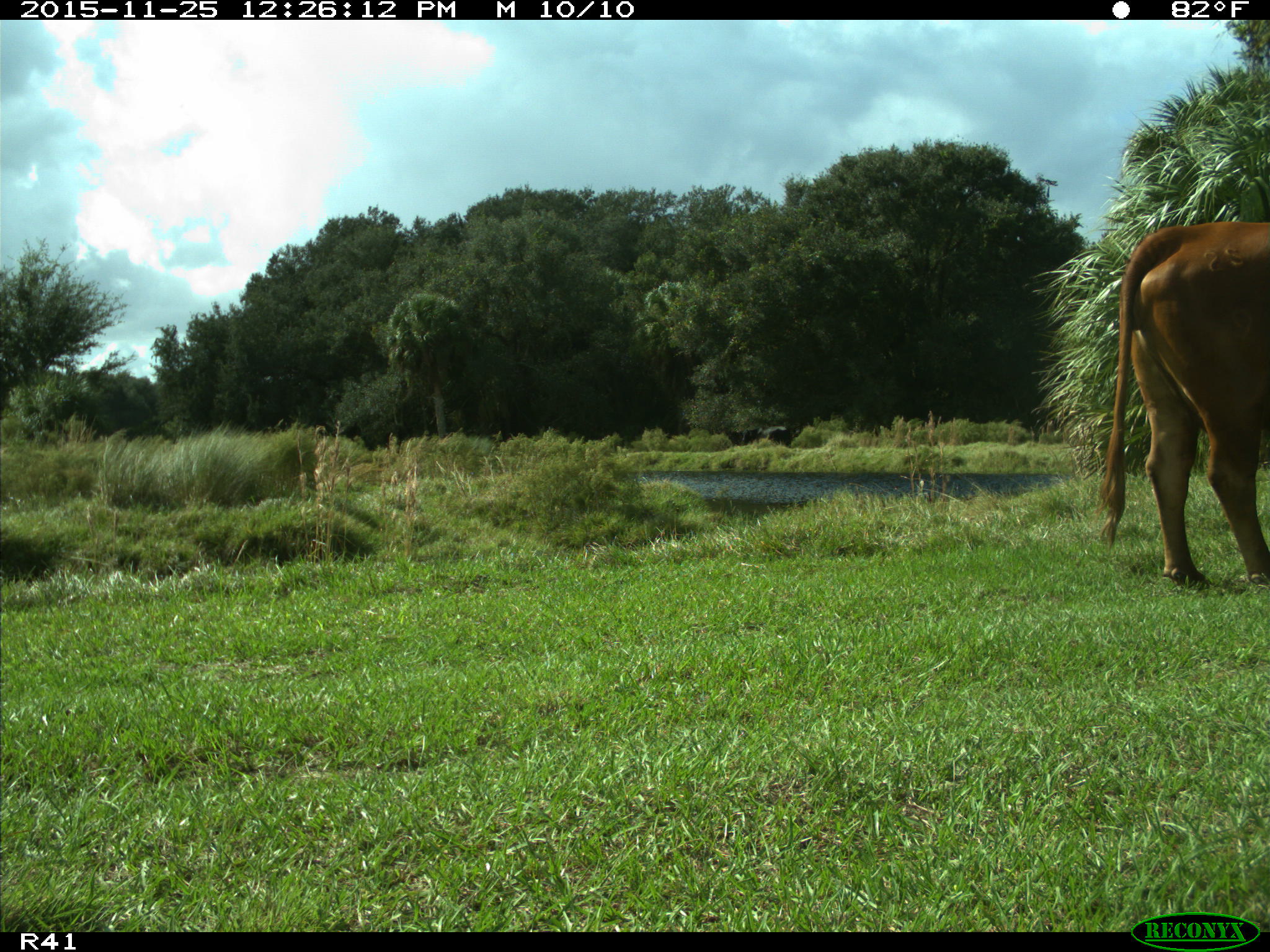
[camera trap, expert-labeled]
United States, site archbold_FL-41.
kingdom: Animalia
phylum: Chordata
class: Mammalia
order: Artiodactyla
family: Bovidae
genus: Bos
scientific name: Bos taurus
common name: domestic cow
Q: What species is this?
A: Bos taurus (domestic cow).